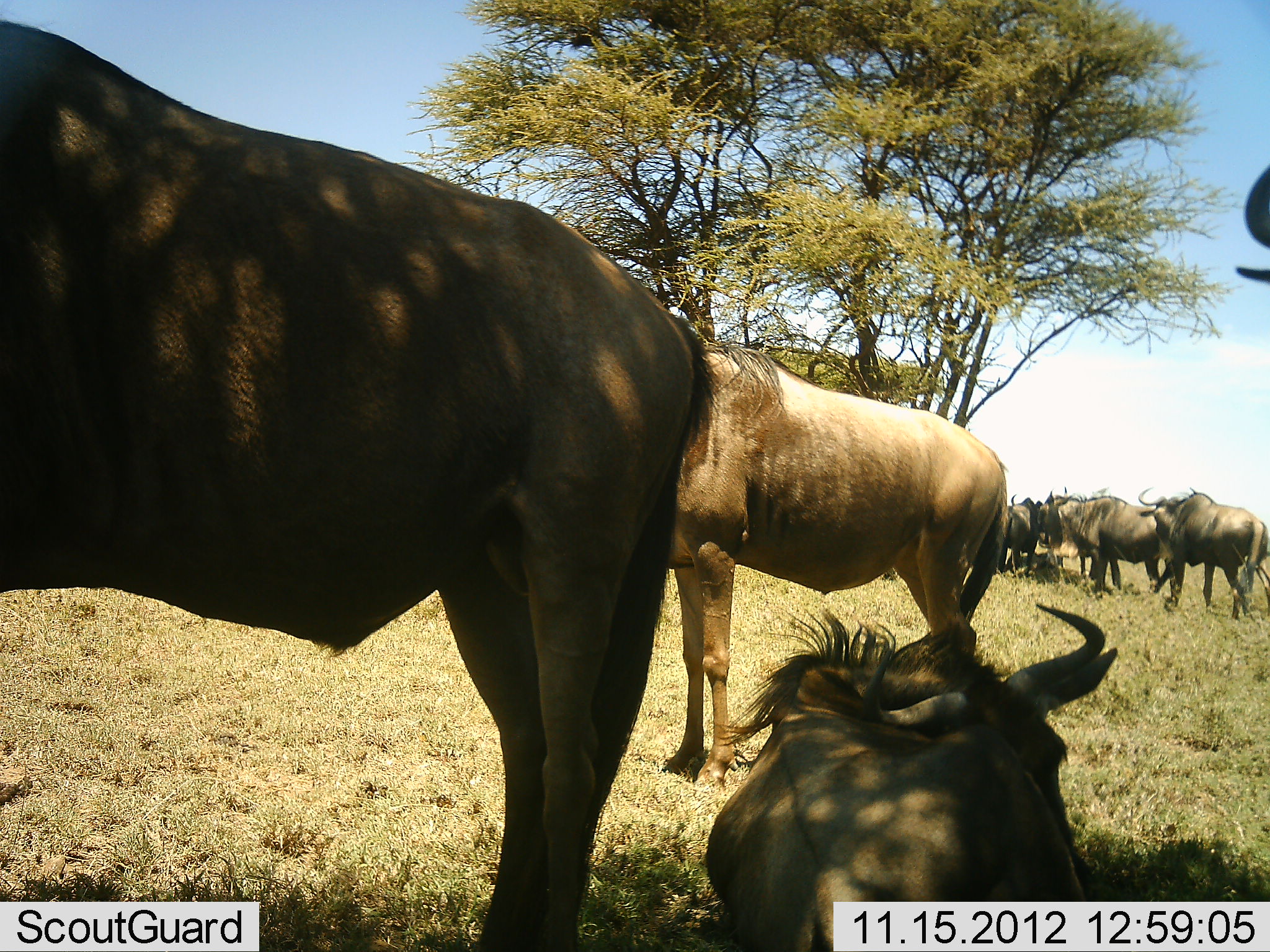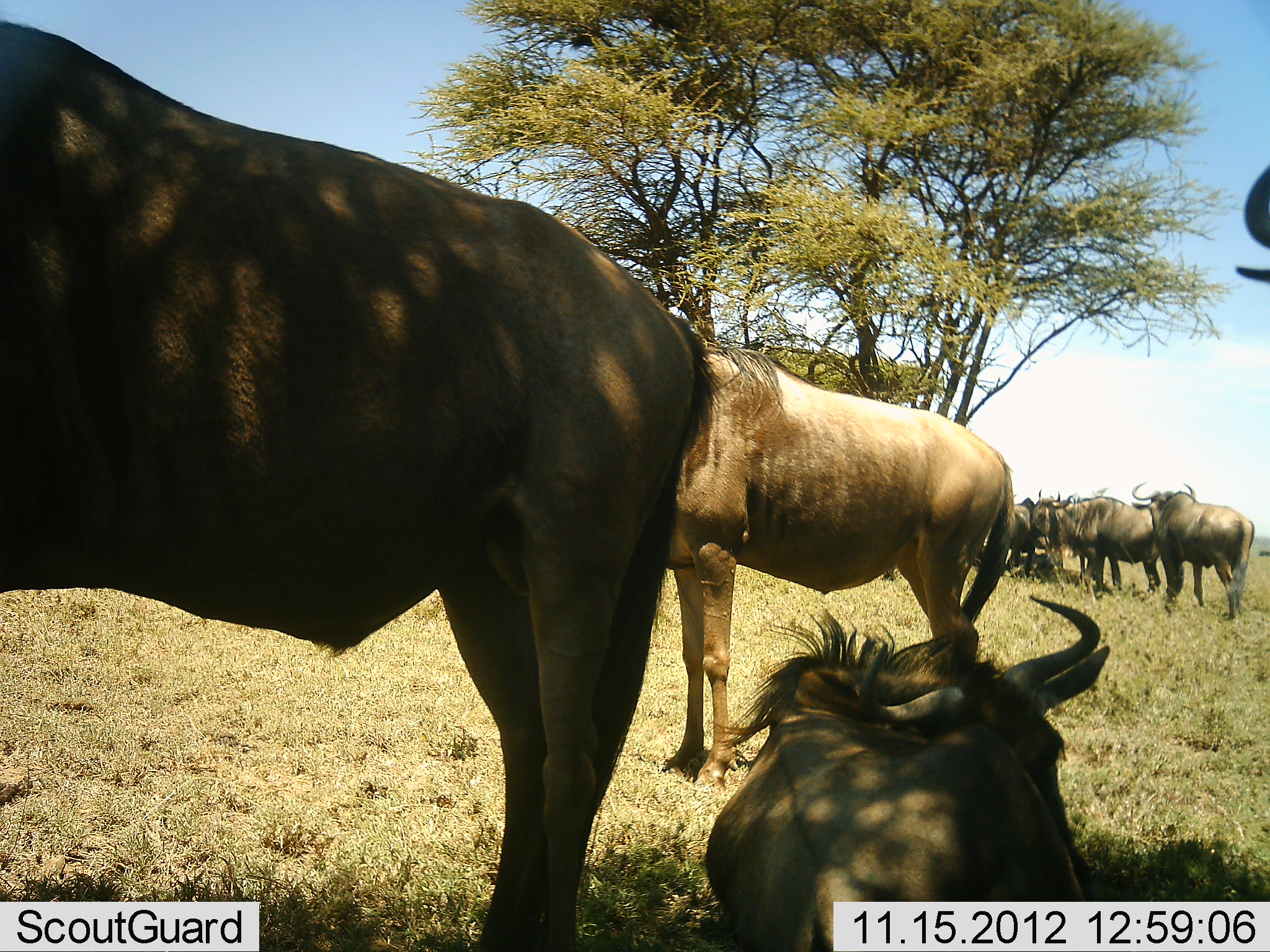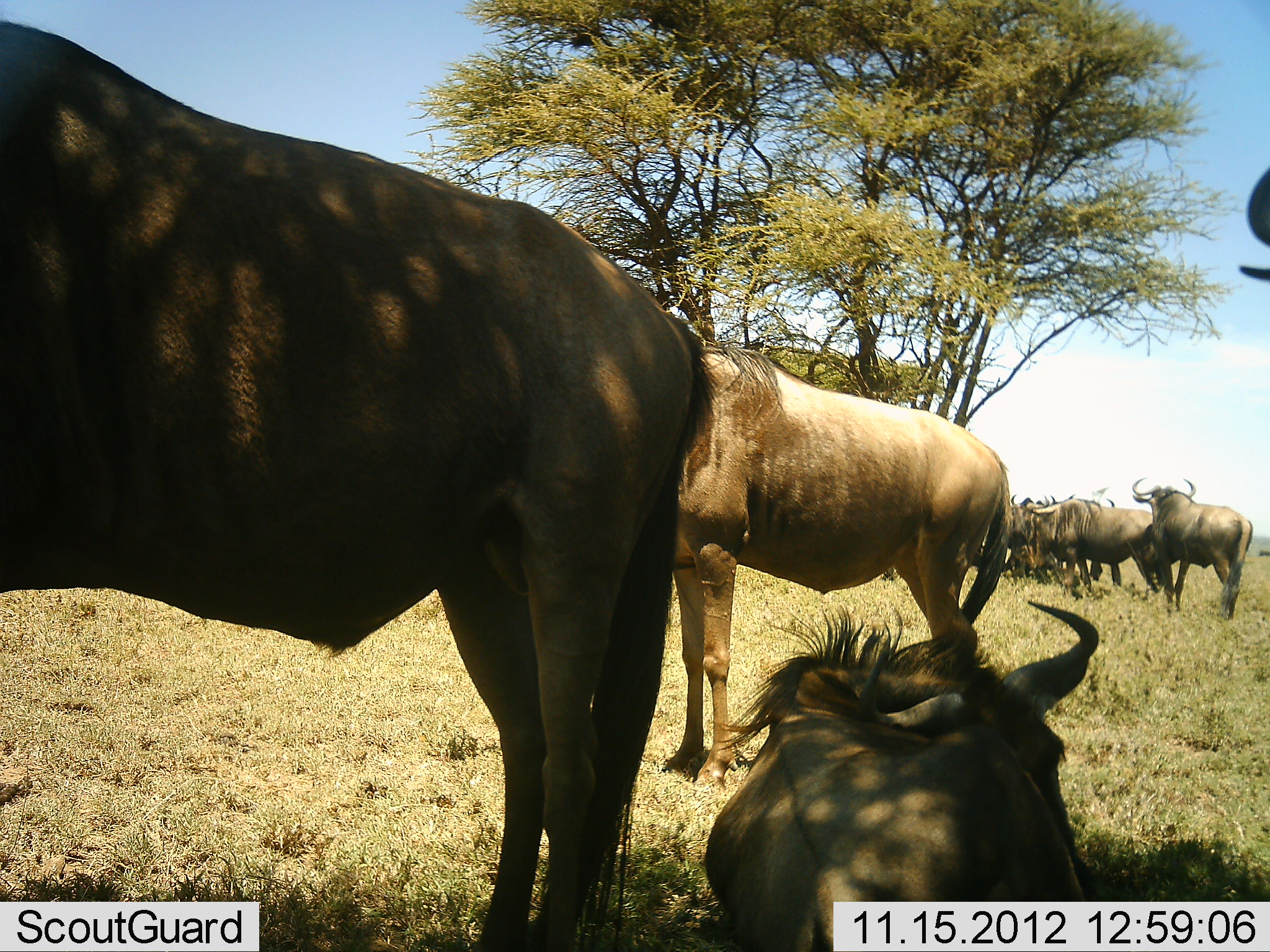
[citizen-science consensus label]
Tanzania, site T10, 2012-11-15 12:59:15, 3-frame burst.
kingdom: Animalia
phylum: Chordata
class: Mammalia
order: Artiodactyla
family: Bovidae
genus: Connochaetes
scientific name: Connochaetes taurinus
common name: blue wildebeest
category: wildebeest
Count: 9.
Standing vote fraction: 100%.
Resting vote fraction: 100%.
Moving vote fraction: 10%.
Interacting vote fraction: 0%.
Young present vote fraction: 0%.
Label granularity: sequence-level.